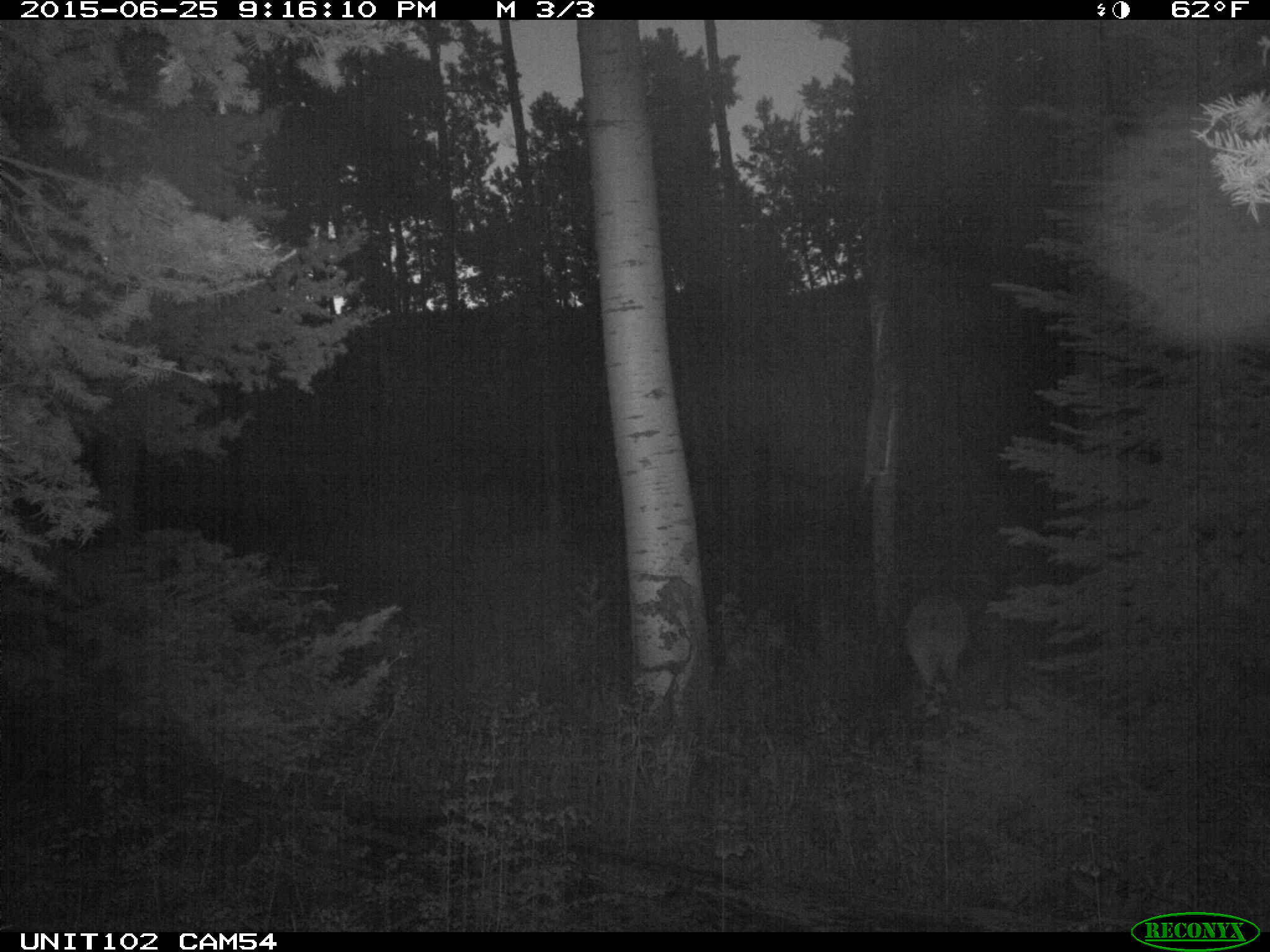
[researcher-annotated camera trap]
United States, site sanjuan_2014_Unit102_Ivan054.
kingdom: Animalia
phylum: Chordata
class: Mammalia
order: Artiodactyla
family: Cervidae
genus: Cervus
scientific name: Cervus elaphus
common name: red deer